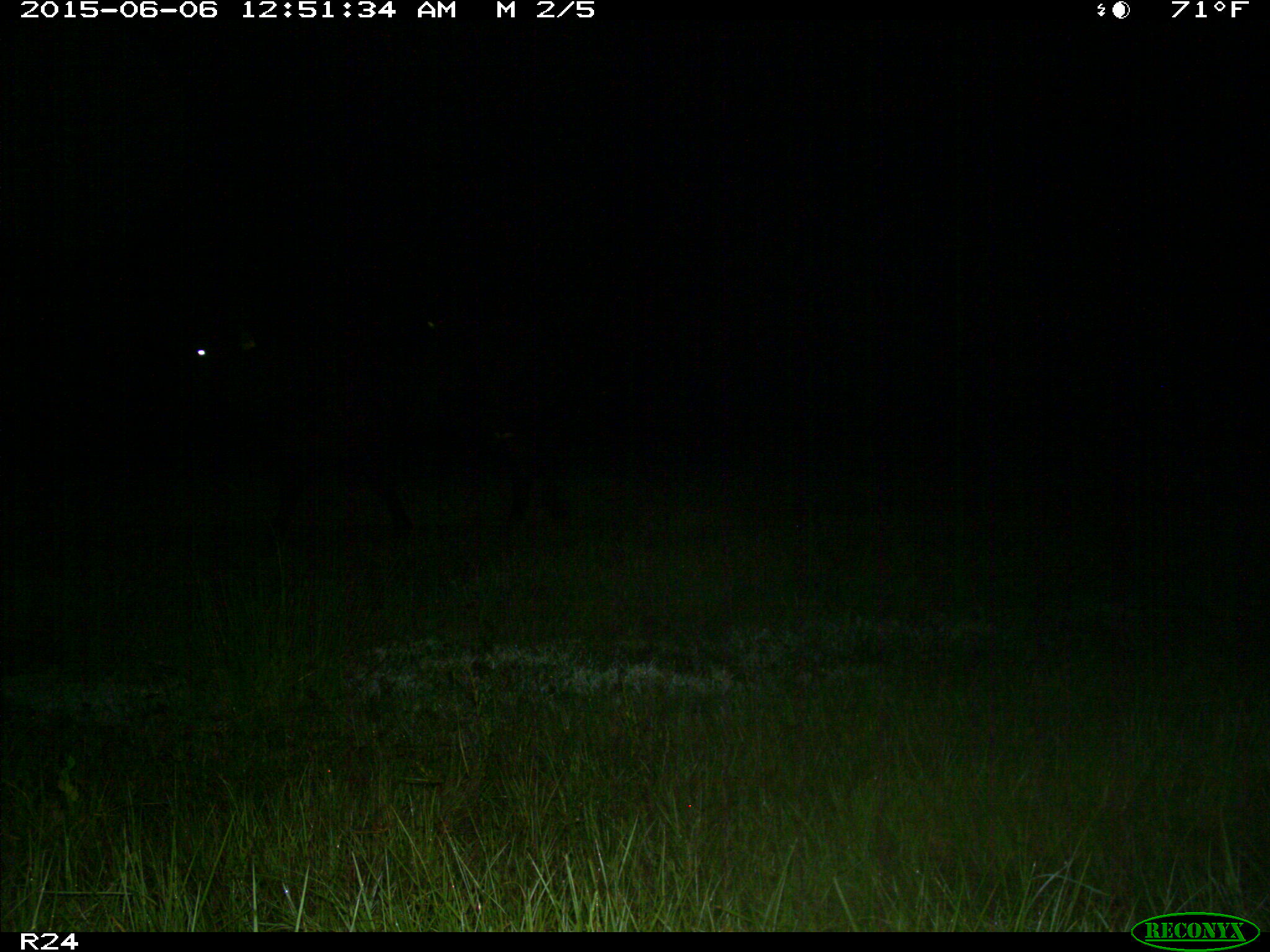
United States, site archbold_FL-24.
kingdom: Animalia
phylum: Chordata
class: Mammalia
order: Artiodactyla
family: Bovidae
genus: Bos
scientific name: Bos taurus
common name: domestic cow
Bos taurus (domestic cow).